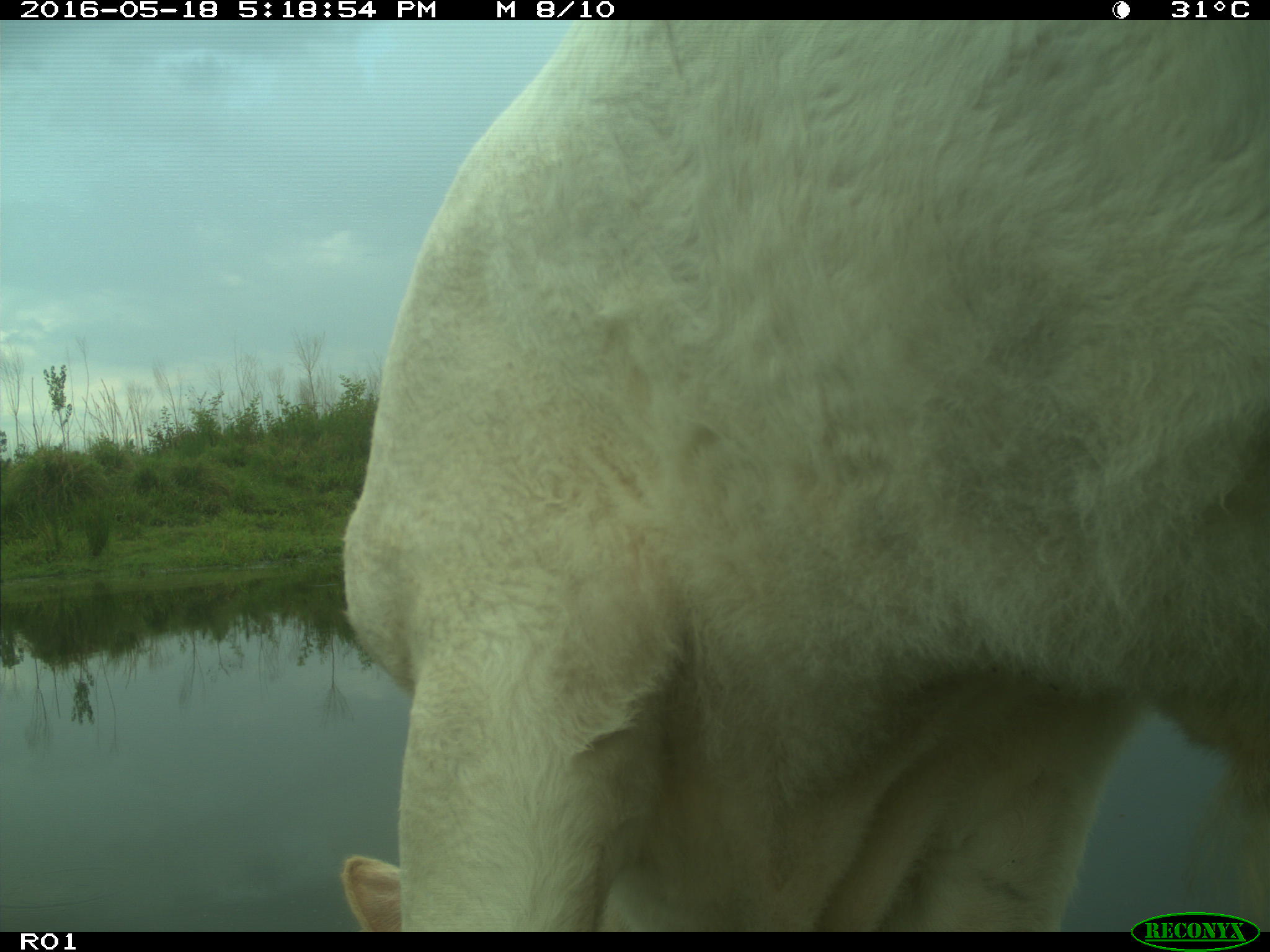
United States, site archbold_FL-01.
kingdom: Animalia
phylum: Chordata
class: Mammalia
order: Artiodactyla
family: Bovidae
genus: Bos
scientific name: Bos taurus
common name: domestic cow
Bos taurus (domestic cow).